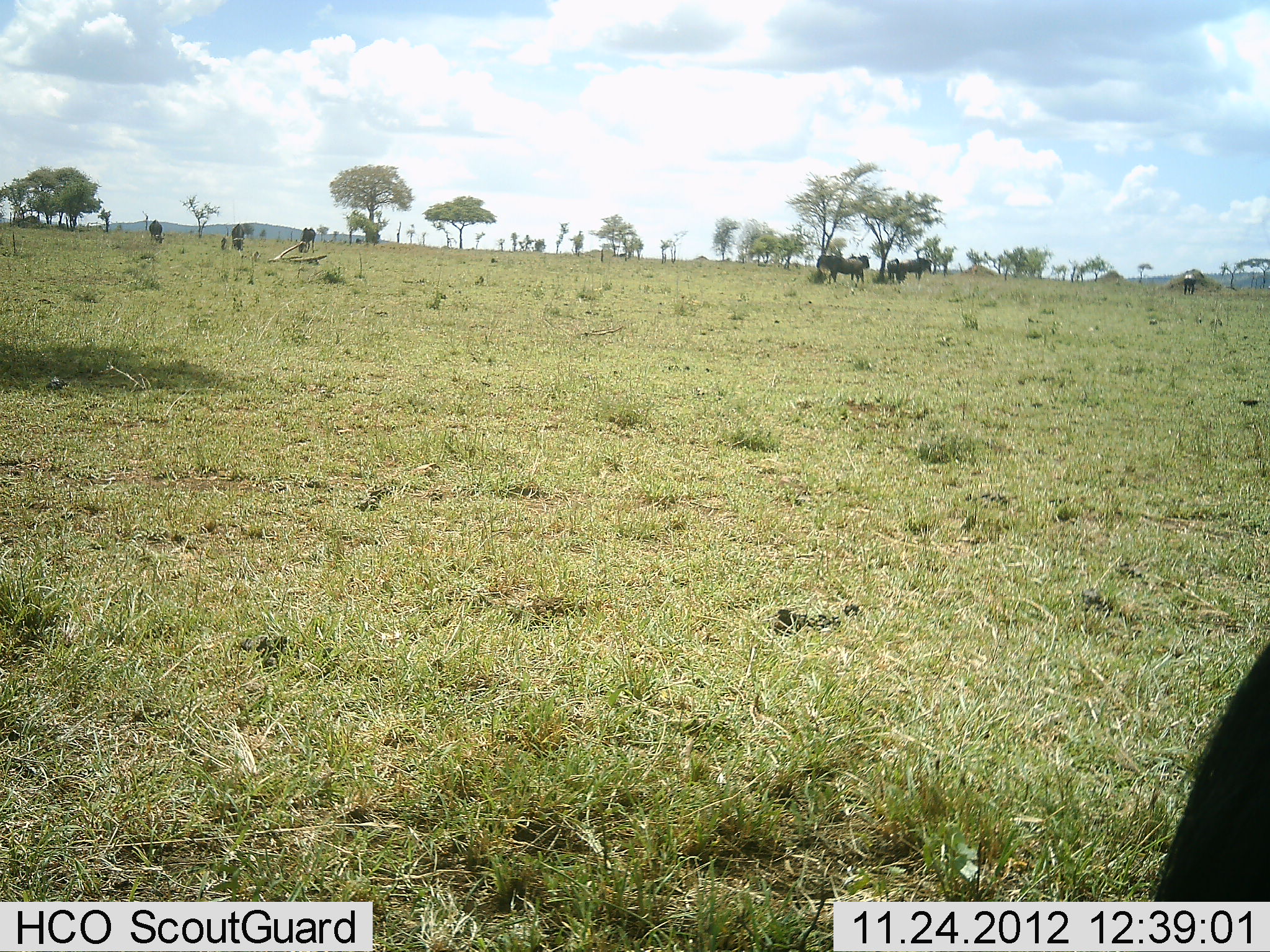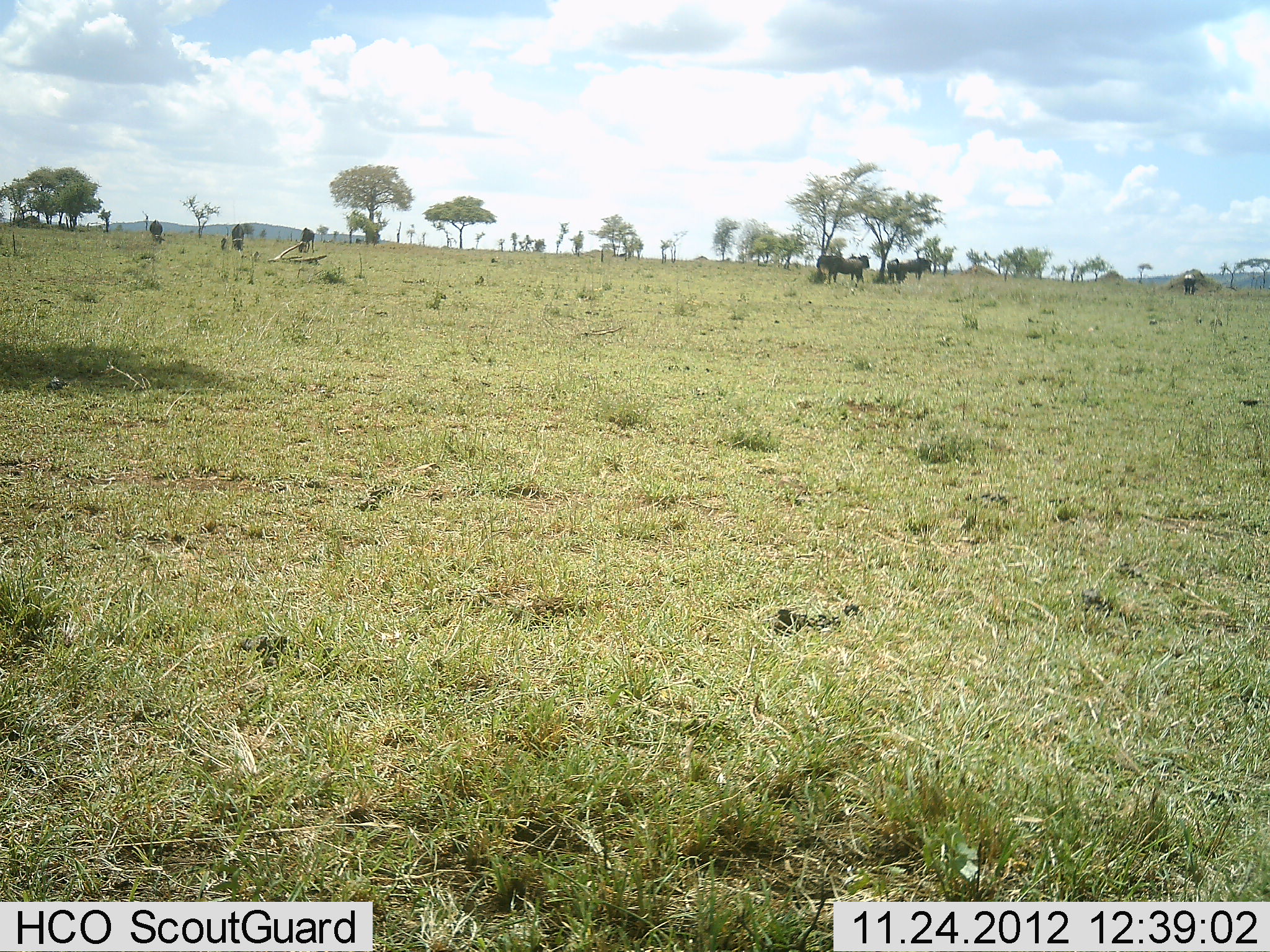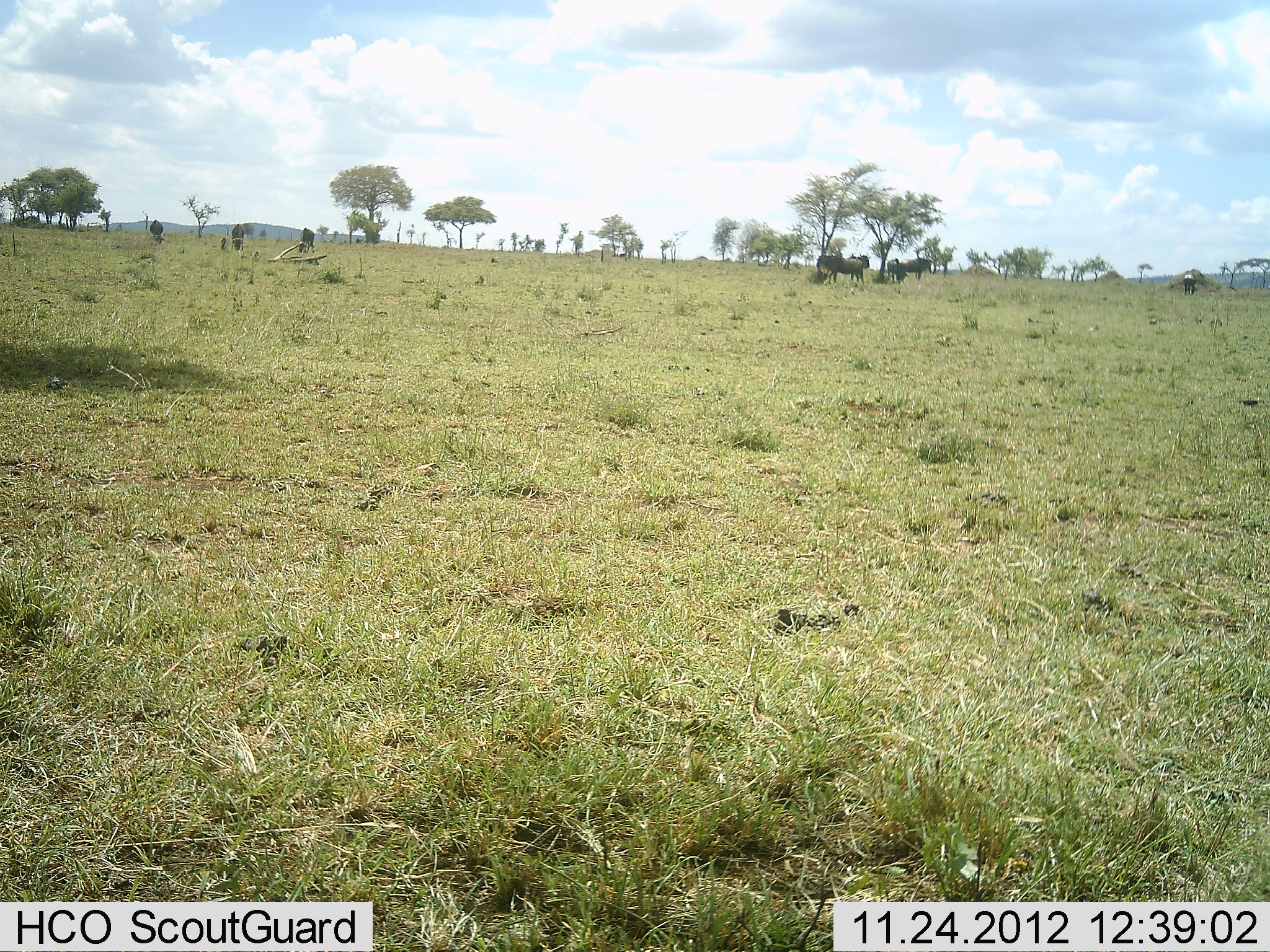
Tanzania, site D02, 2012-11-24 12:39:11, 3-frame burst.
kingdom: Animalia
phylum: Chordata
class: Mammalia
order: Artiodactyla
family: Bovidae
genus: Connochaetes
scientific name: Connochaetes taurinus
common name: blue wildebeest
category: wildebeest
Wildebeest (blue wildebeest) (Connochaetes taurinus), count 7. Behavior (volunteer vote fractions): standing 95%, resting 0%, moving 21%, interacting 0%. Young present (vote fraction): 0%. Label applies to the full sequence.